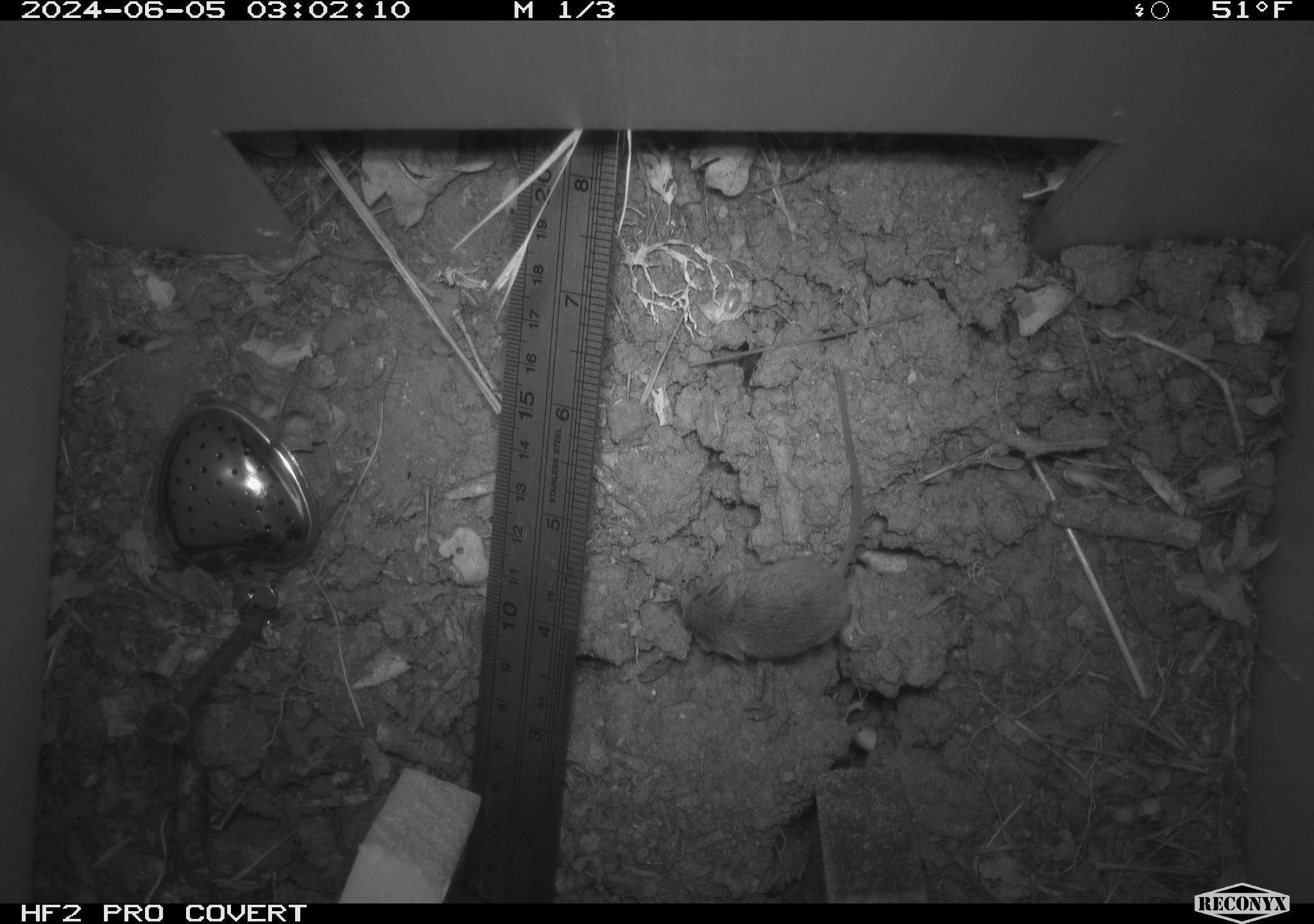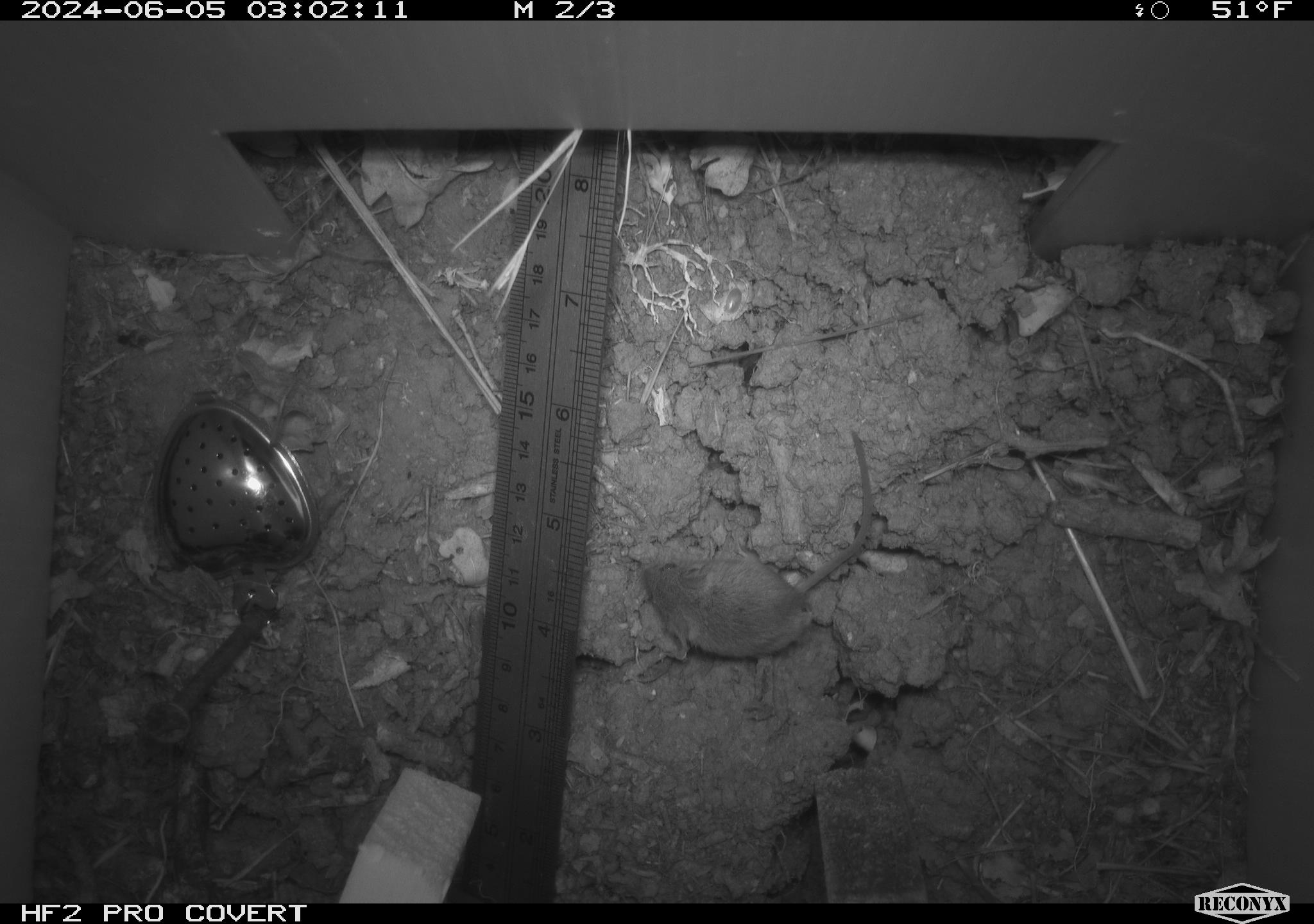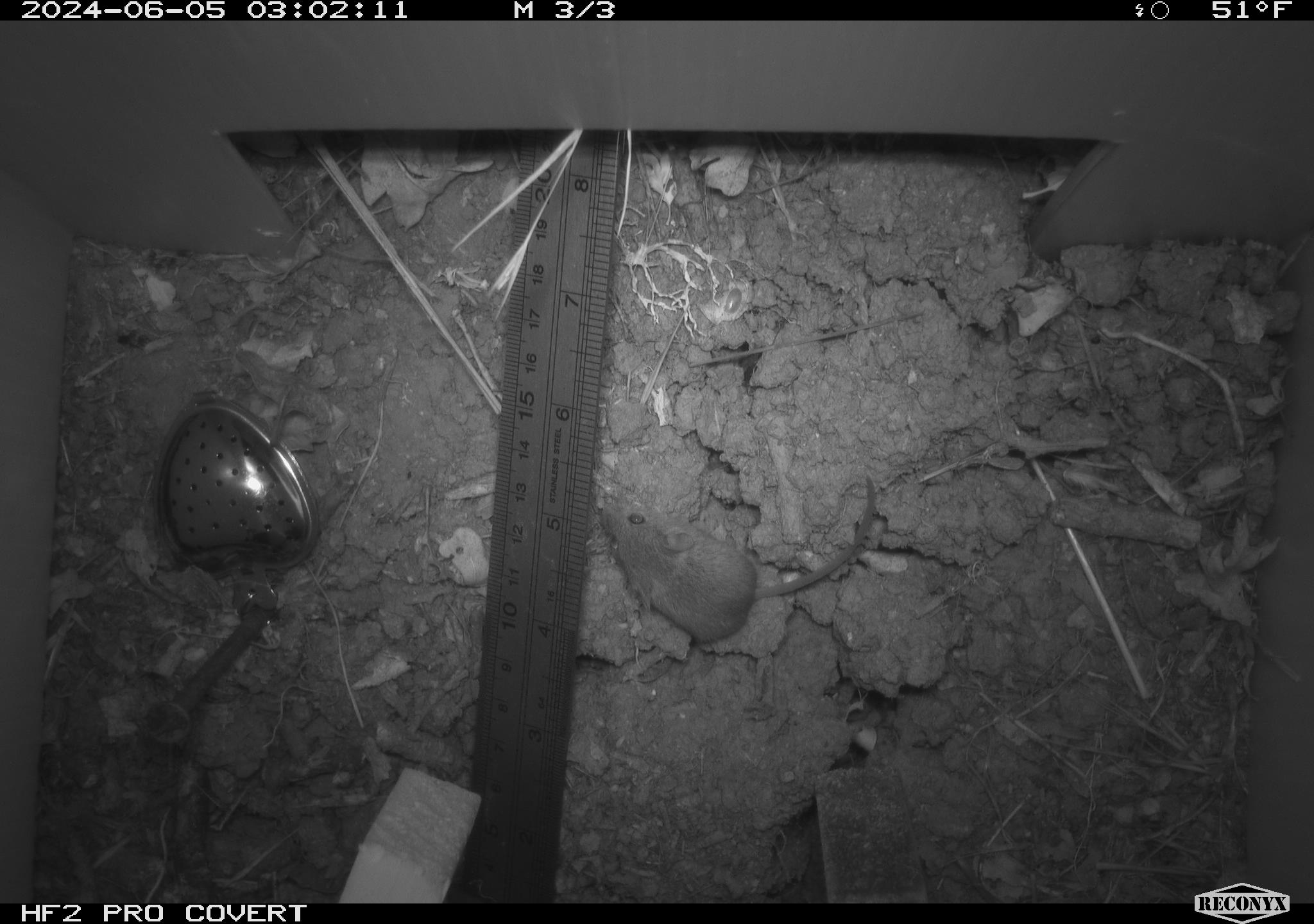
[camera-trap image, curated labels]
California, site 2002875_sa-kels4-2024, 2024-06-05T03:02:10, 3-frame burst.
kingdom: Animalia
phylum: Chordata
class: Mammalia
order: Rodentia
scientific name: Rodentia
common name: rodent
Rodent (Rodentia).